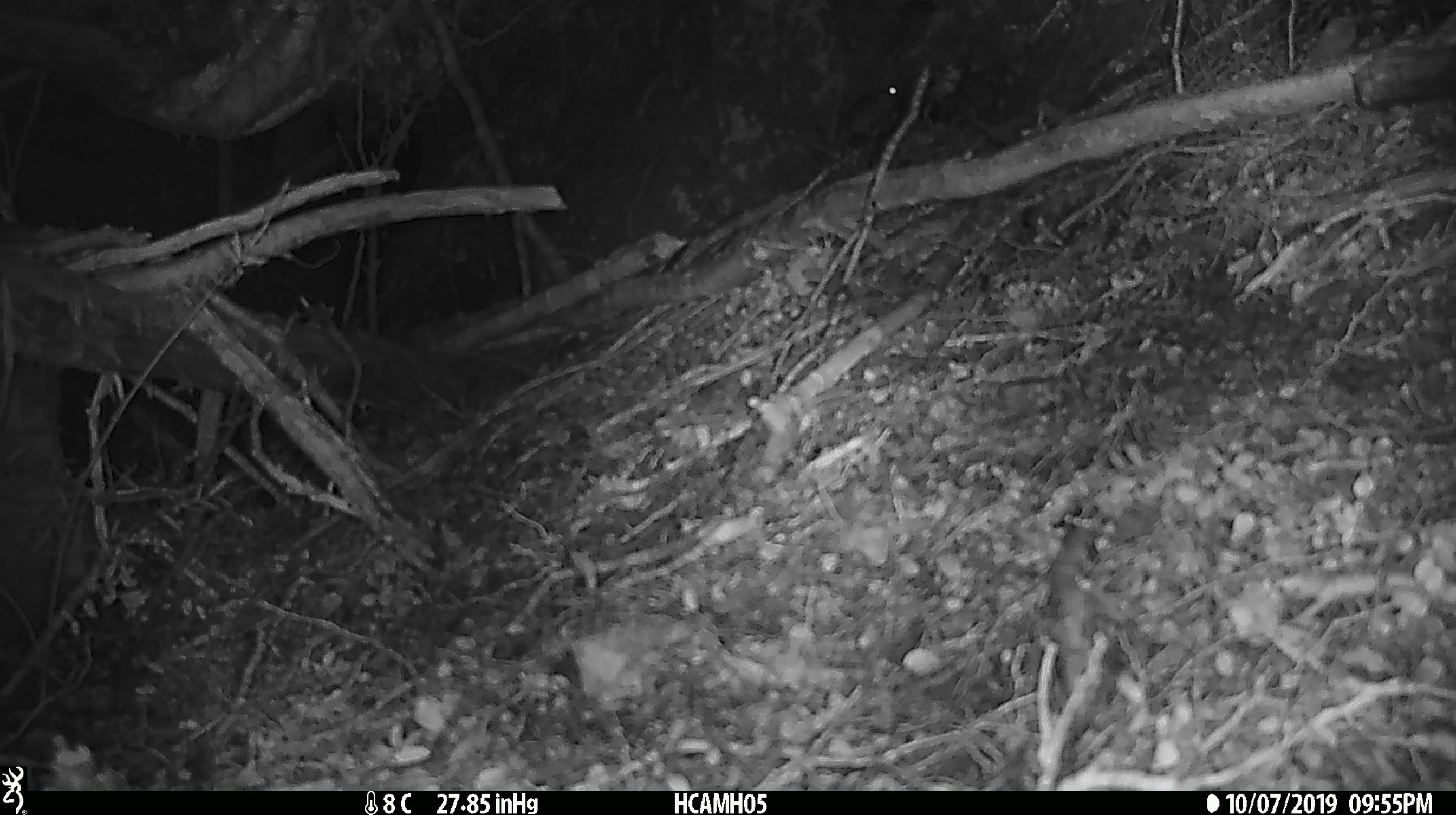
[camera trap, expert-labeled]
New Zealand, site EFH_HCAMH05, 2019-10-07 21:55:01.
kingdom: Animalia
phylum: Chordata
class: Mammalia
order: Rodentia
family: Muridae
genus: Mus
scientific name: Mus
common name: mouse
Mouse (Mus).